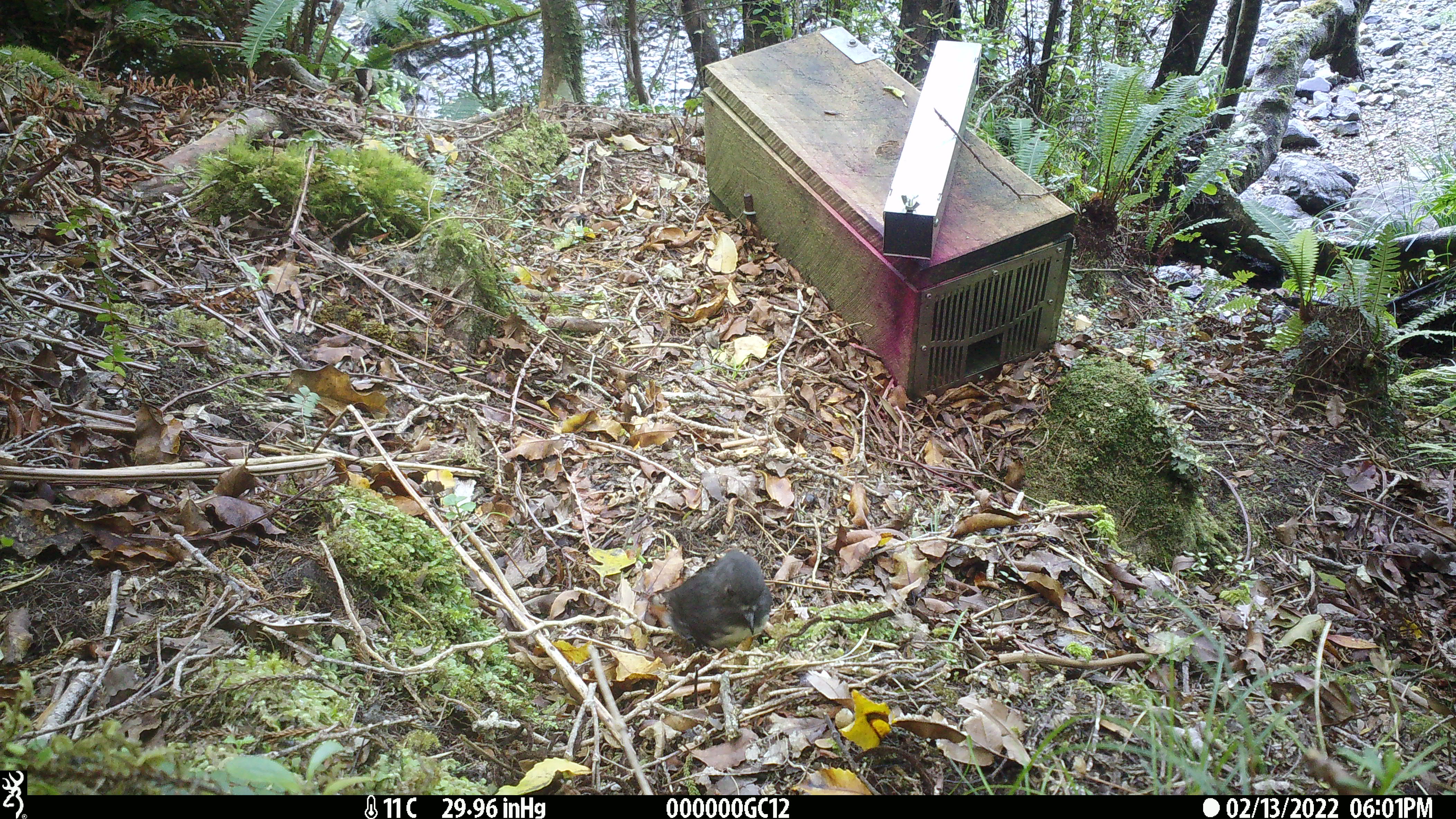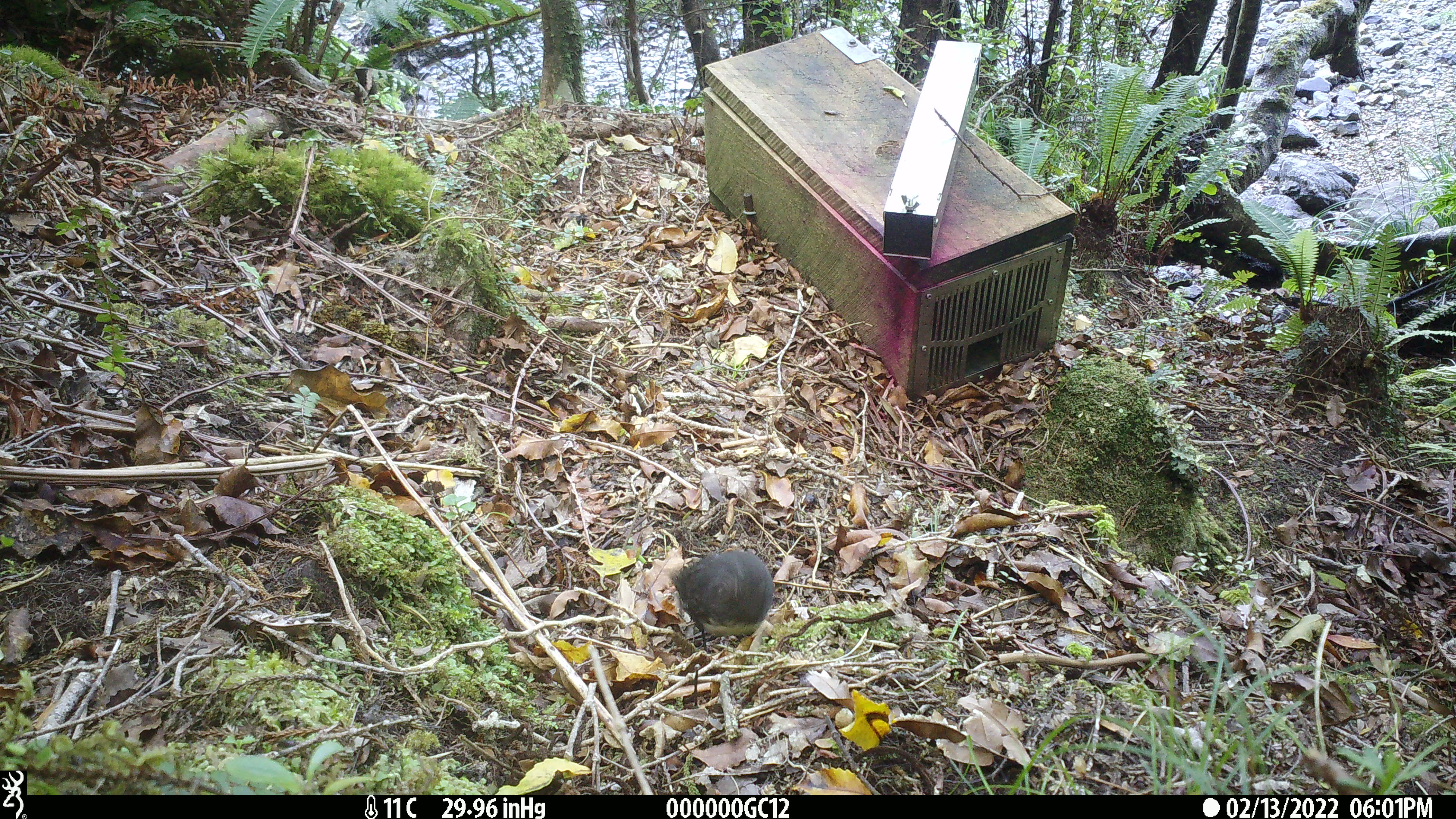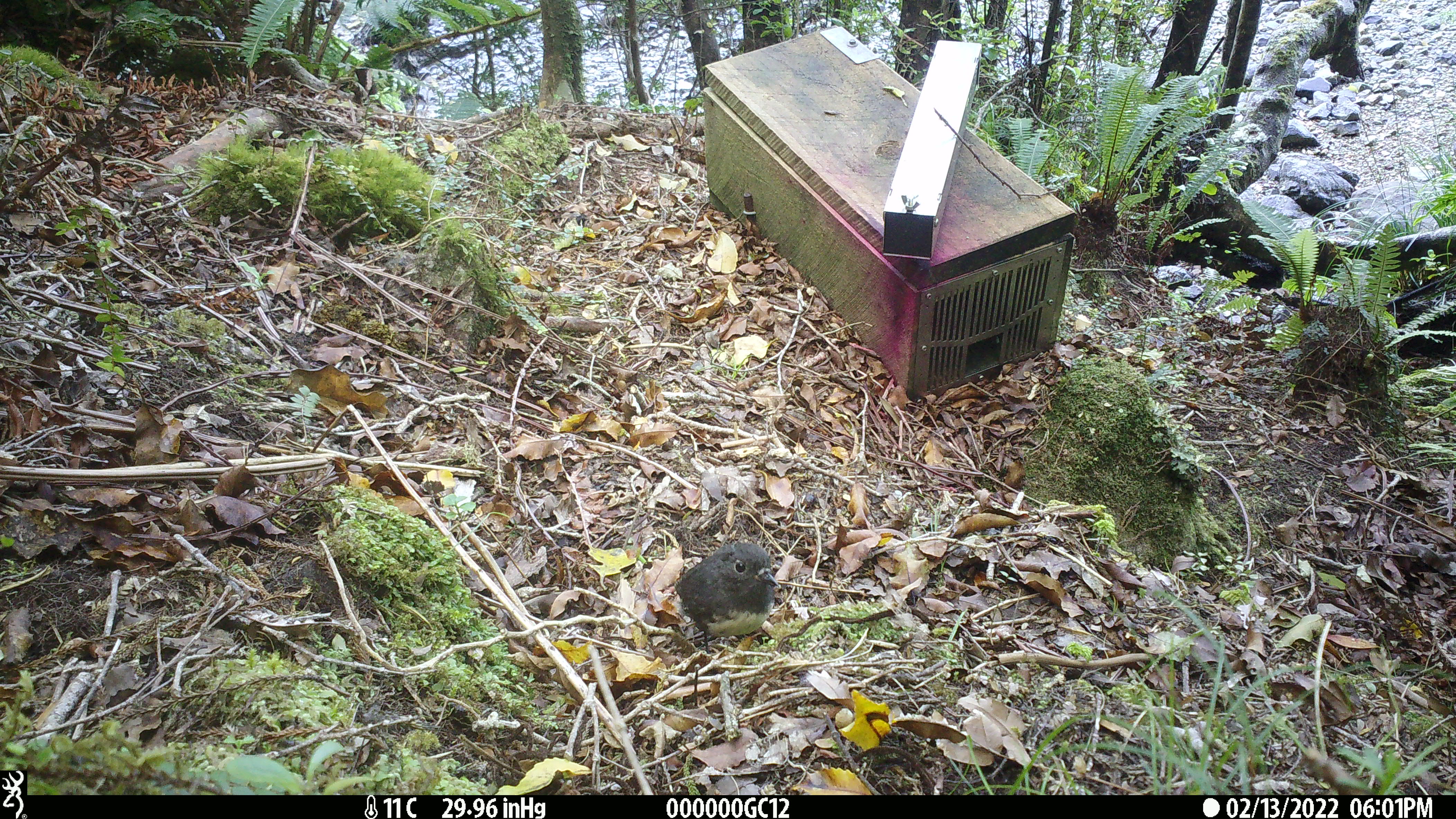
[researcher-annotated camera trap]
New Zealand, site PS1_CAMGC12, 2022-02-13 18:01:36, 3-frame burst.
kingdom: Animalia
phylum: Chordata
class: Aves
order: Passeriformes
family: Petroicidae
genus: Petroica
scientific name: Petroica australis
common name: new zealand robin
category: robin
Robin (new zealand robin) (Petroica australis).